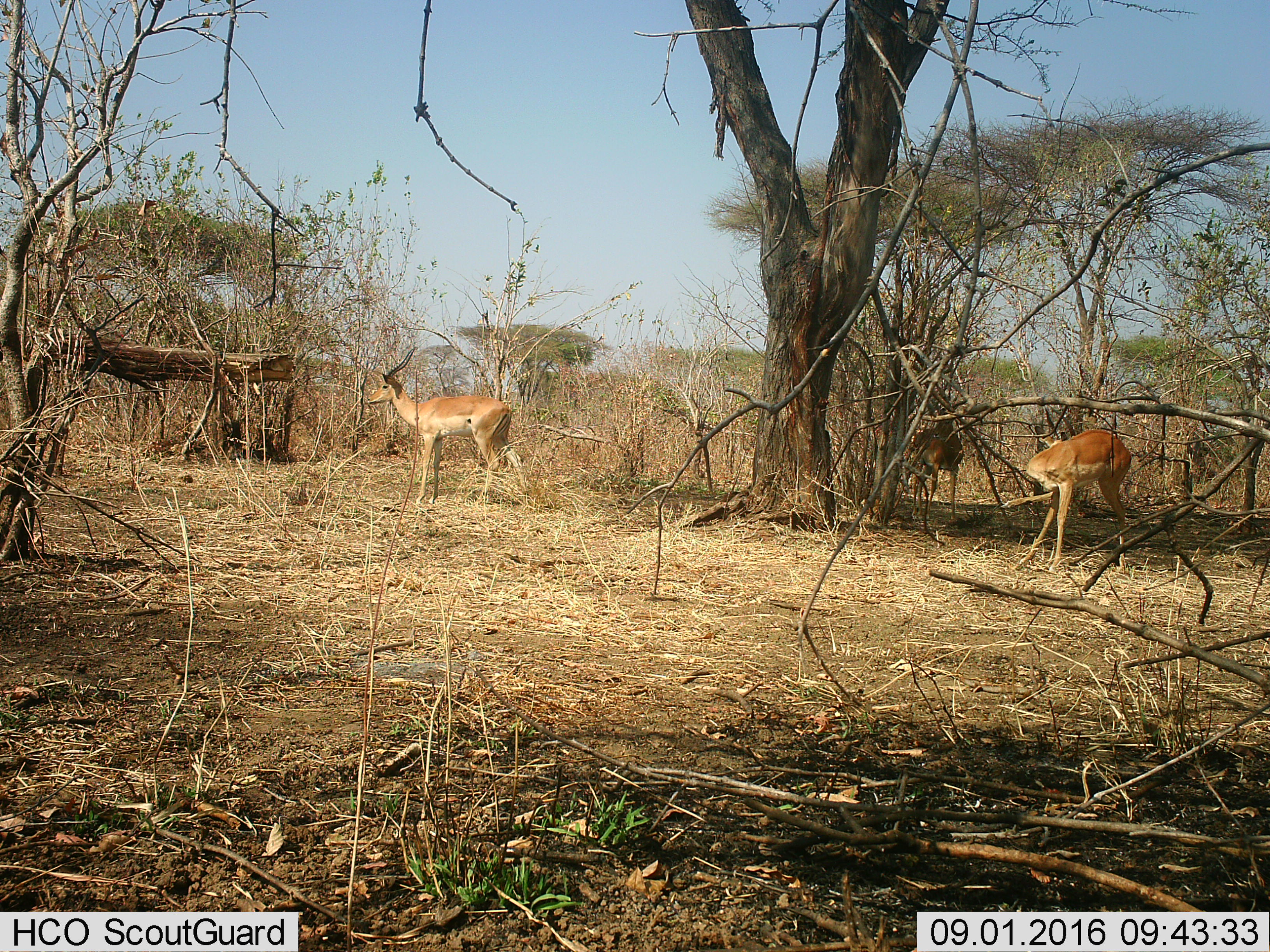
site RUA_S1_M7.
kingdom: Animalia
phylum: Chordata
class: Mammalia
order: Artiodactyla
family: Bovidae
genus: Aepyceros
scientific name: Aepyceros melampus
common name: impala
Impala (Aepyceros melampus), count 3. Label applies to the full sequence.